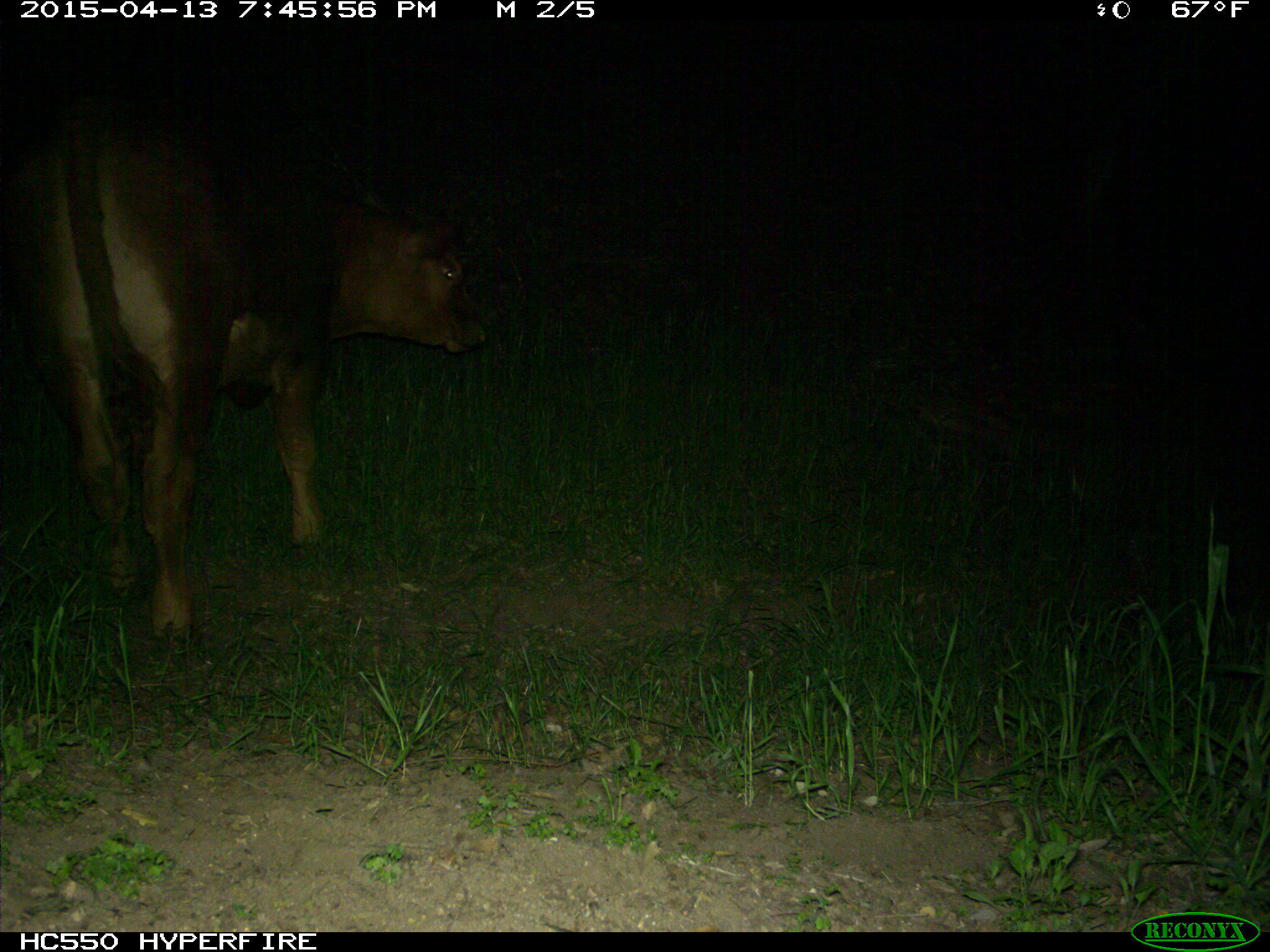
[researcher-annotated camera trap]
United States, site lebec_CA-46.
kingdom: Animalia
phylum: Chordata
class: Mammalia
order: Artiodactyla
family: Bovidae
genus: Bos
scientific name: Bos taurus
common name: domestic cow